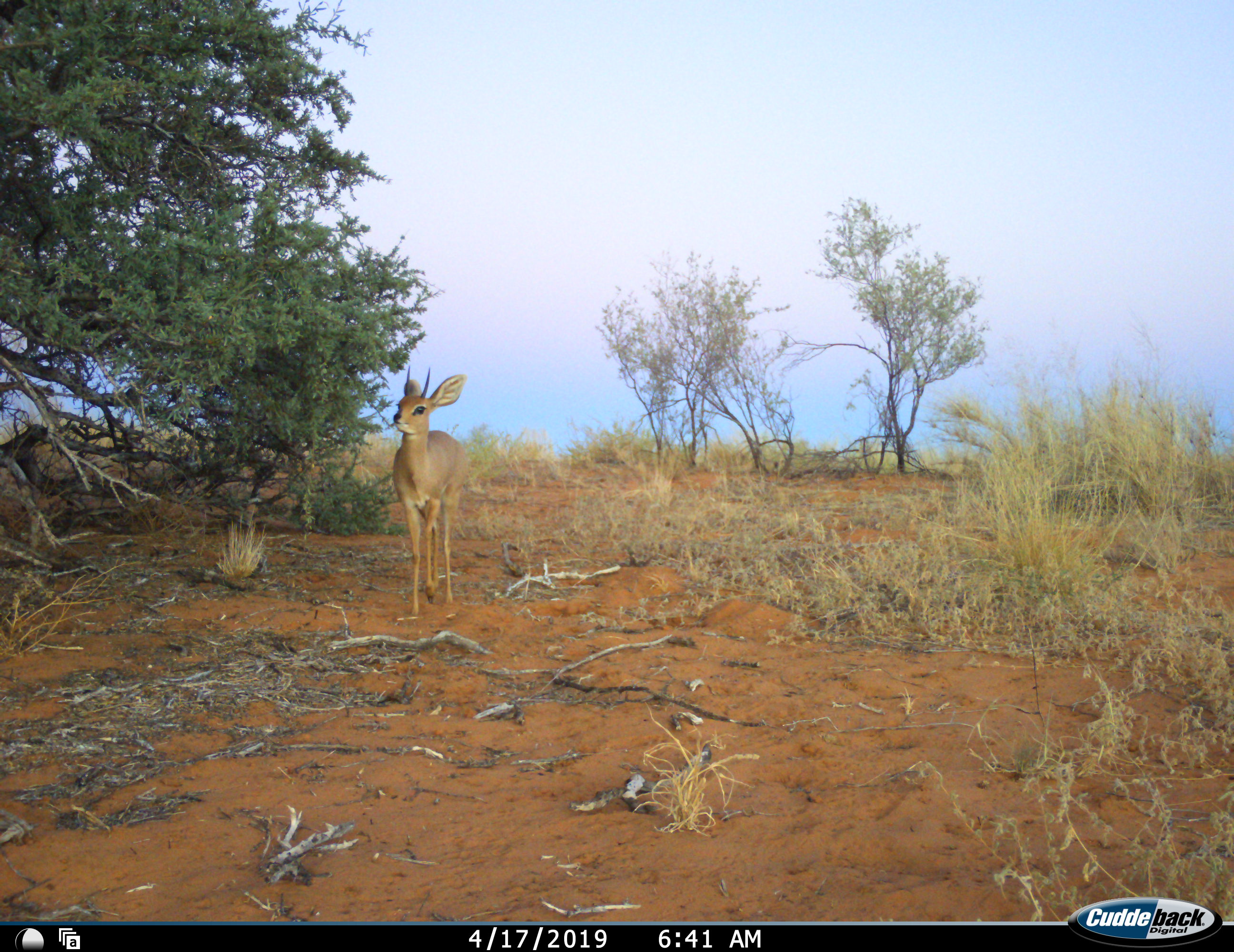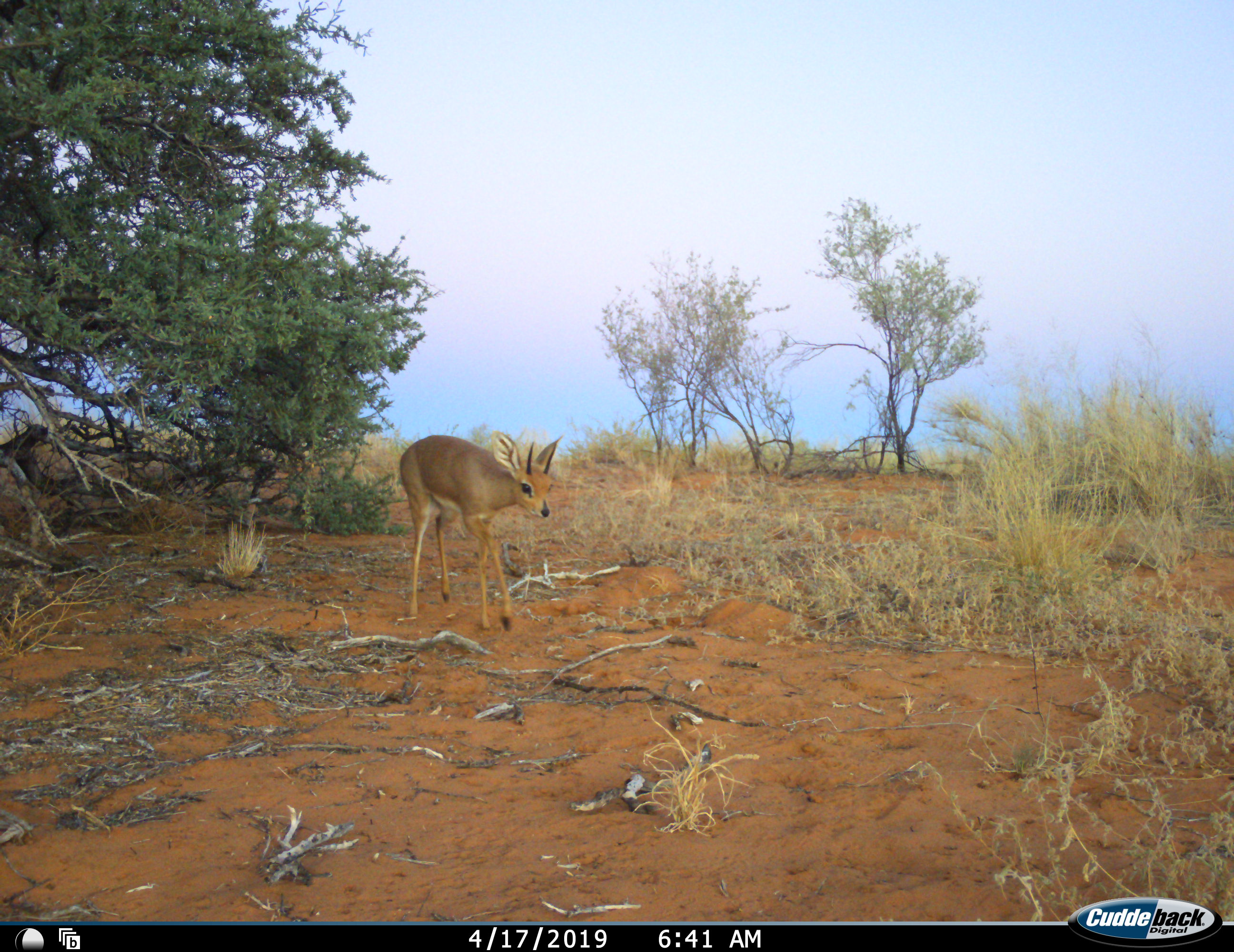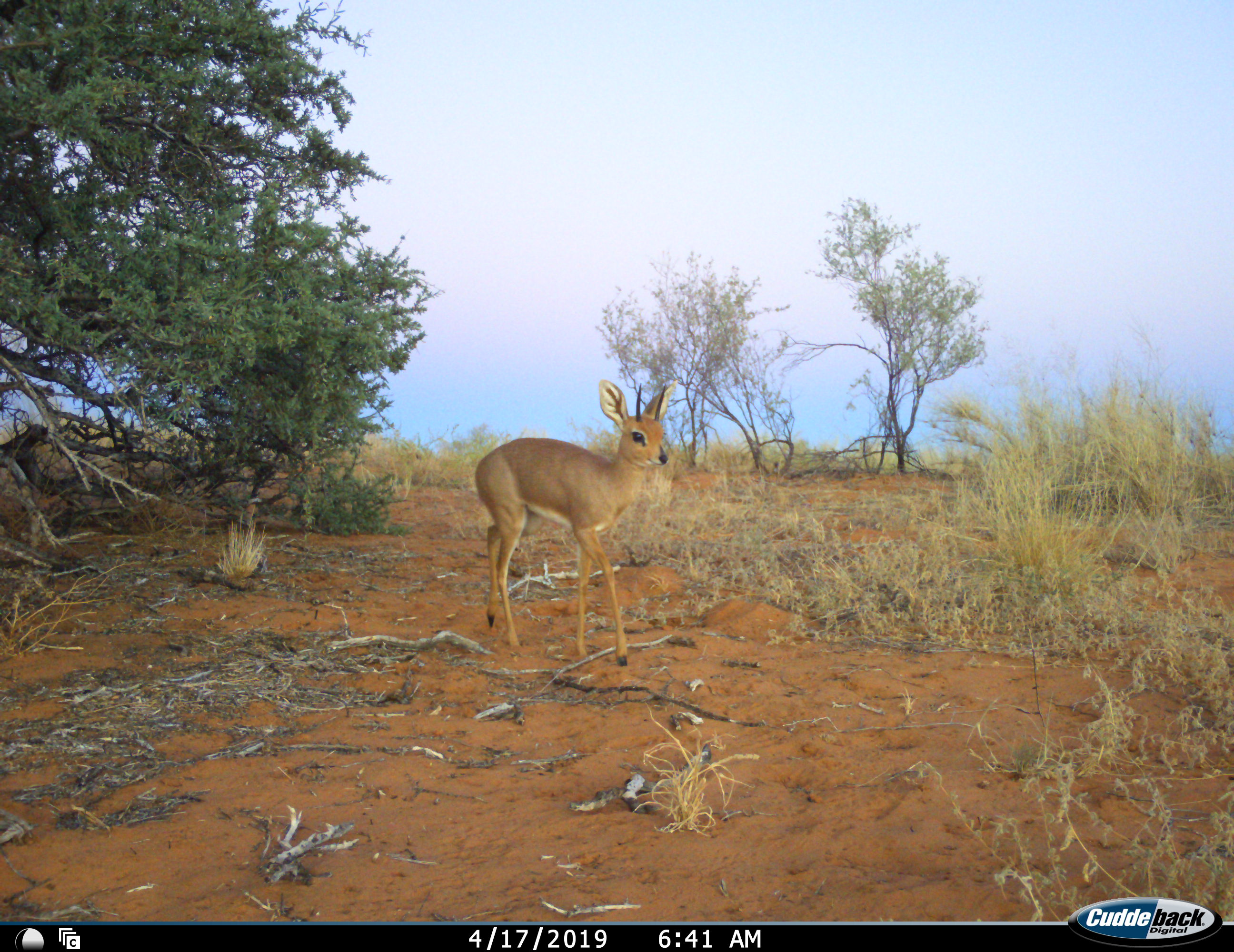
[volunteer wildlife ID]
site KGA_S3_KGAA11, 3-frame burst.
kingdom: Animalia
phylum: Chordata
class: Mammalia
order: Artiodactyla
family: Bovidae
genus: Raphicerus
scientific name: Raphicerus campestris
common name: steenbok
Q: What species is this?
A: Steenbok (Raphicerus campestris).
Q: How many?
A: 1.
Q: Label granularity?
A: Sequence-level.